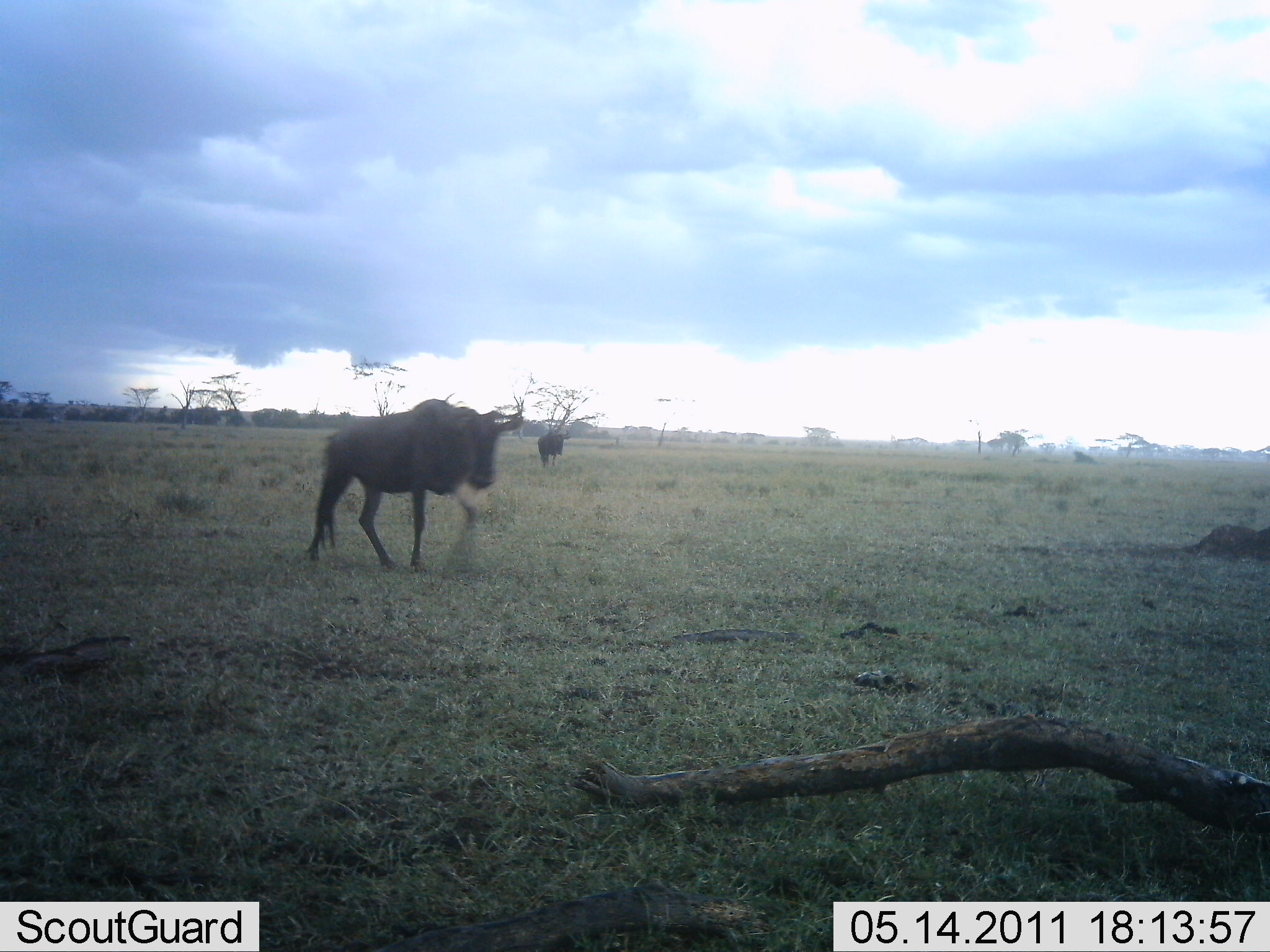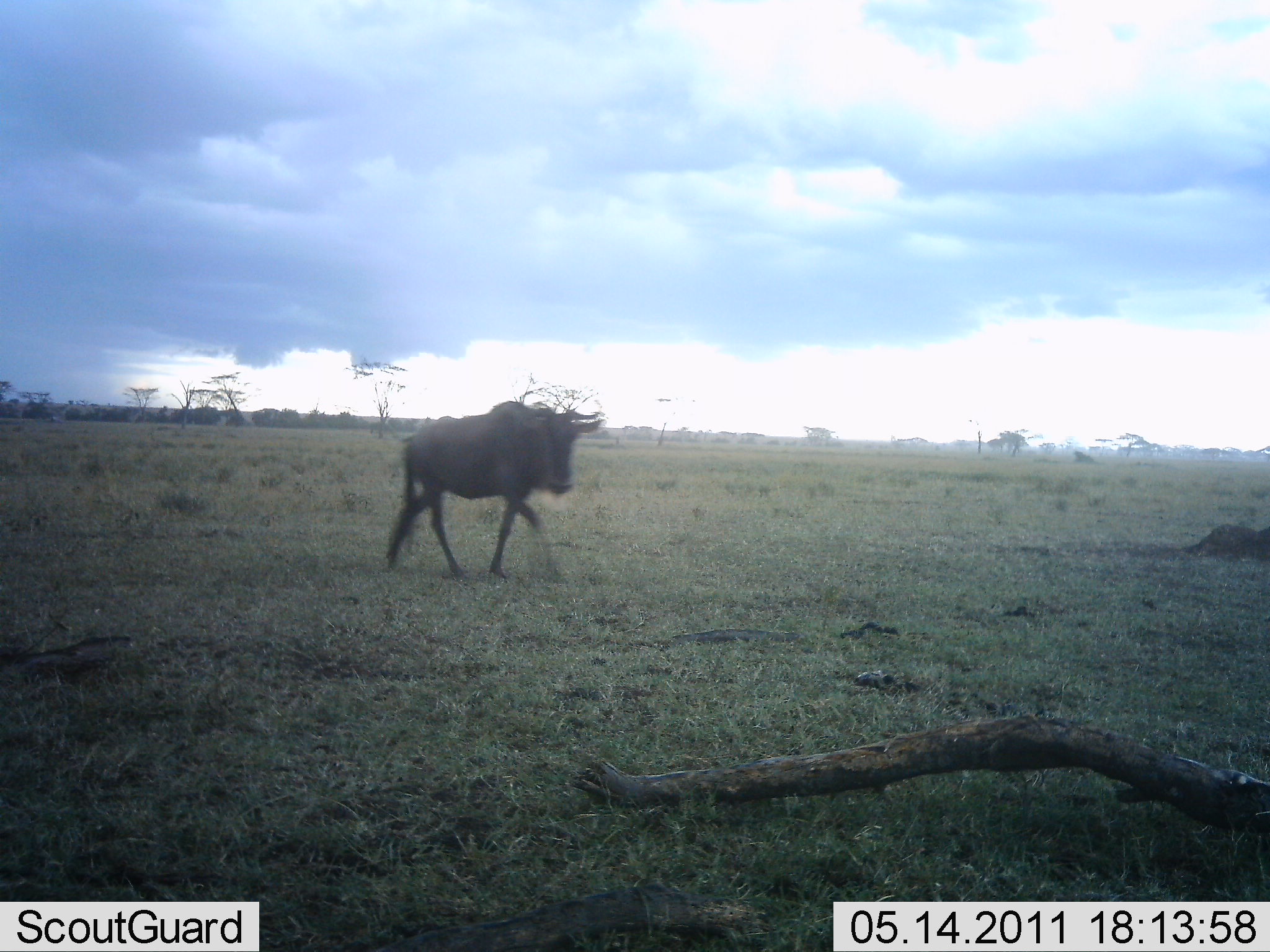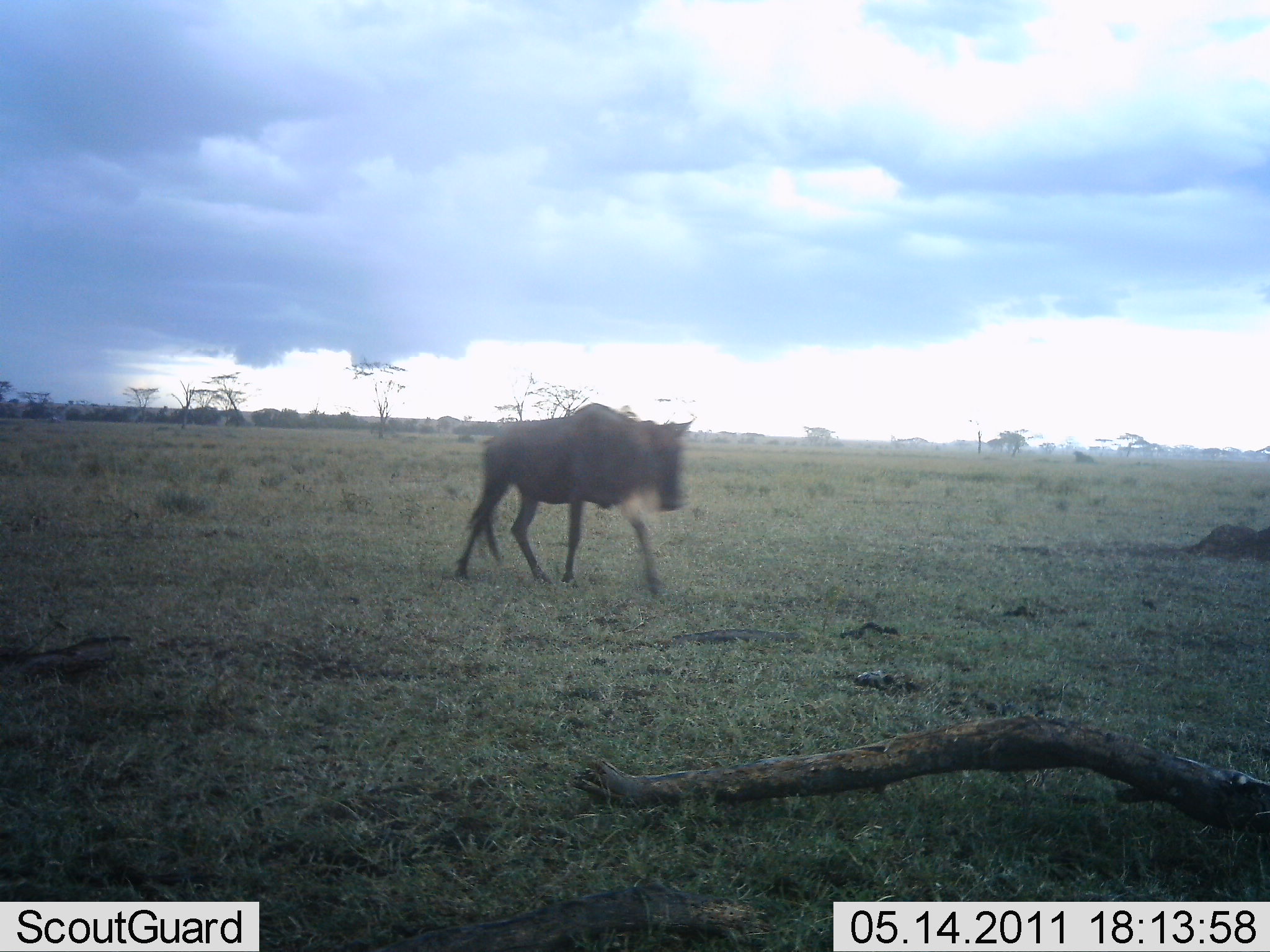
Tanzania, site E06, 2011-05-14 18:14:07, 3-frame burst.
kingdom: Animalia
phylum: Chordata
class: Mammalia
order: Artiodactyla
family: Bovidae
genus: Connochaetes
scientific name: Connochaetes taurinus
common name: blue wildebeest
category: wildebeest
Wildebeest (blue wildebeest) (Connochaetes taurinus), count 2. Behavior (volunteer vote fractions): standing 15%, resting 0%, moving 92%, interacting 8%. Young present (vote fraction): 0%. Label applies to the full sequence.